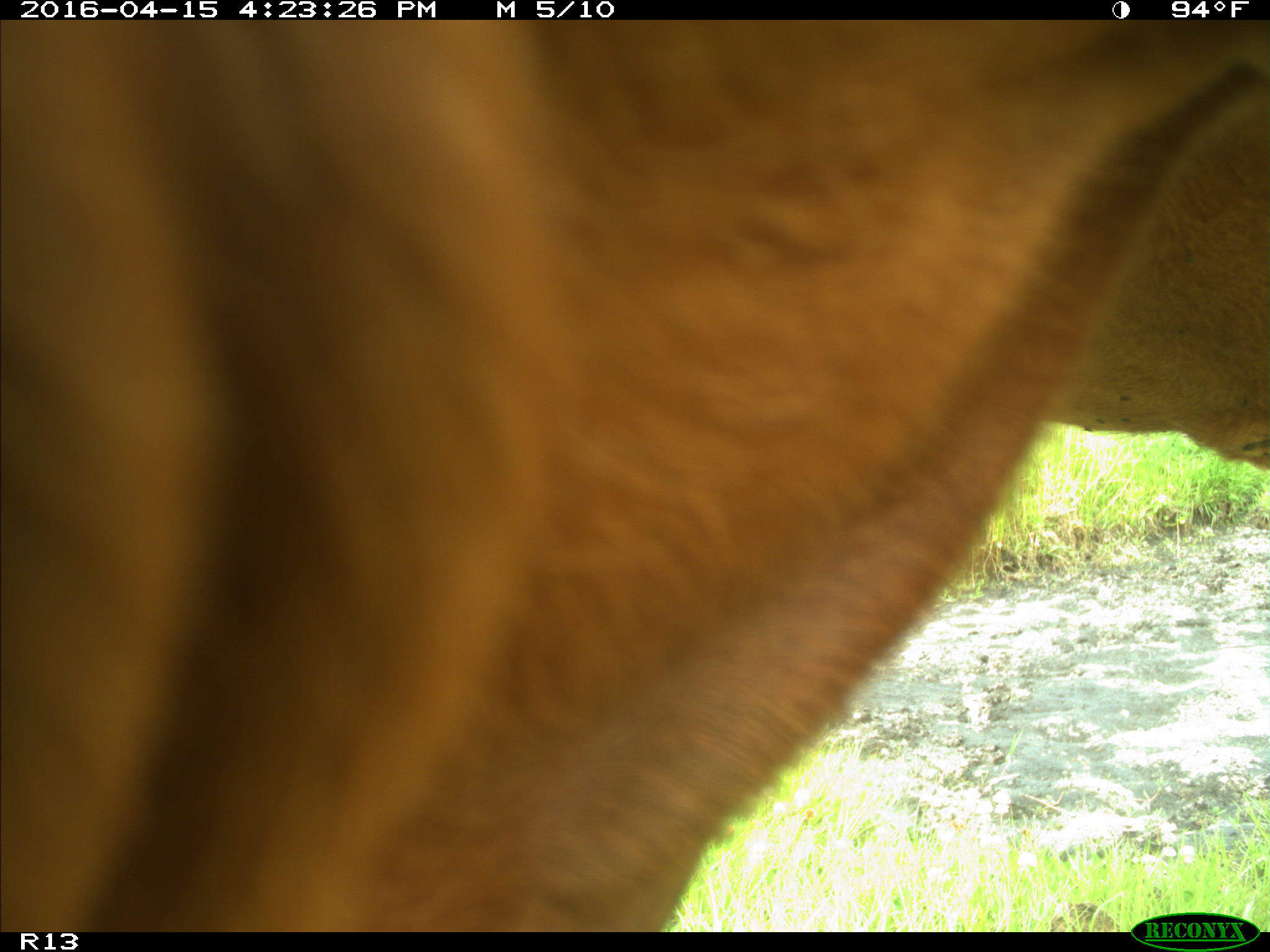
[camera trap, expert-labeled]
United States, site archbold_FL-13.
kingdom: Animalia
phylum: Chordata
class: Mammalia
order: Artiodactyla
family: Bovidae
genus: Bos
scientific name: Bos taurus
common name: domestic cow